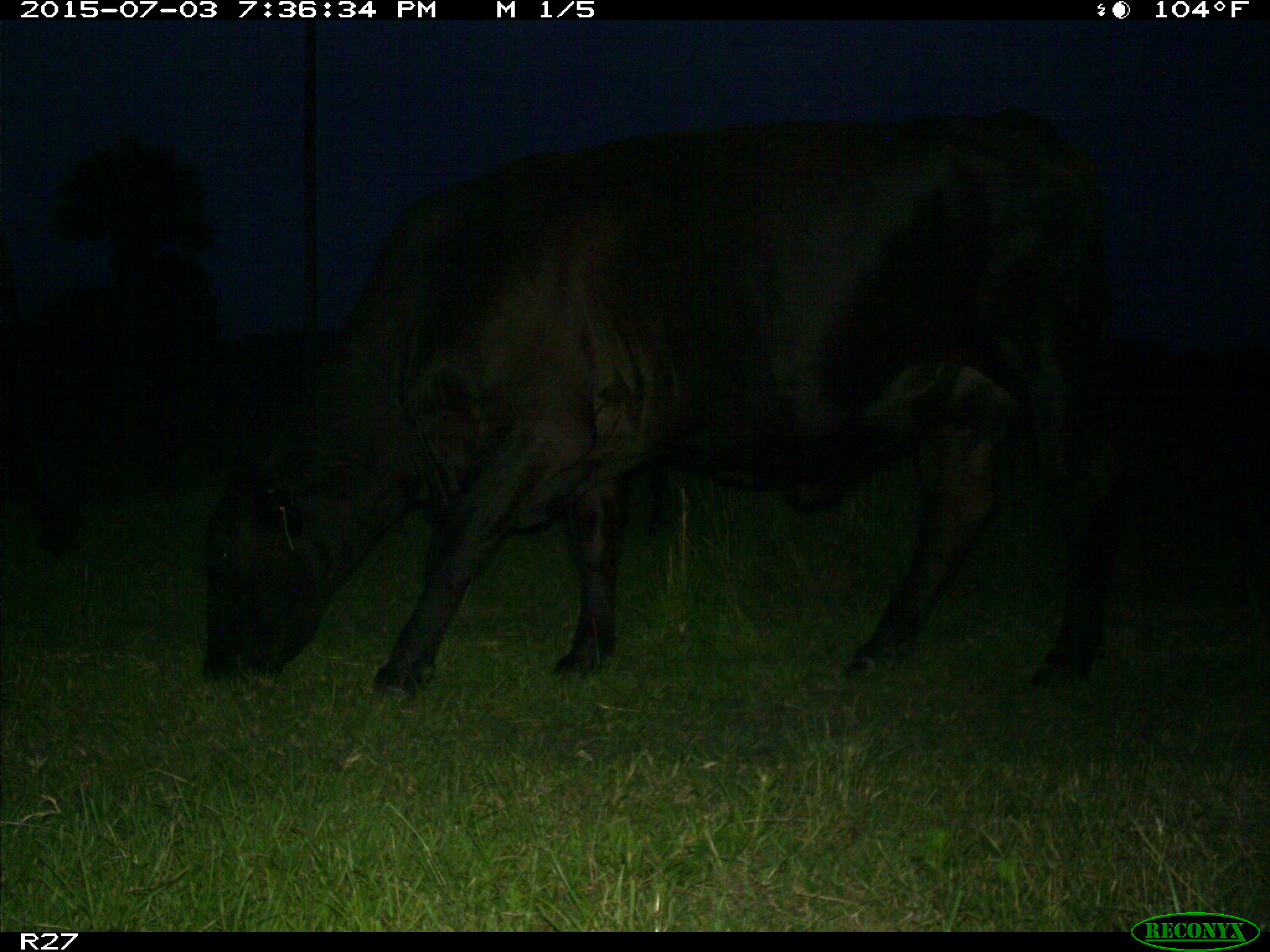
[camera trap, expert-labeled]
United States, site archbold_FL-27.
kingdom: Animalia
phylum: Chordata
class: Mammalia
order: Artiodactyla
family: Bovidae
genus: Bos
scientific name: Bos taurus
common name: domestic cow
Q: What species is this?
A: Bos taurus (domestic cow).